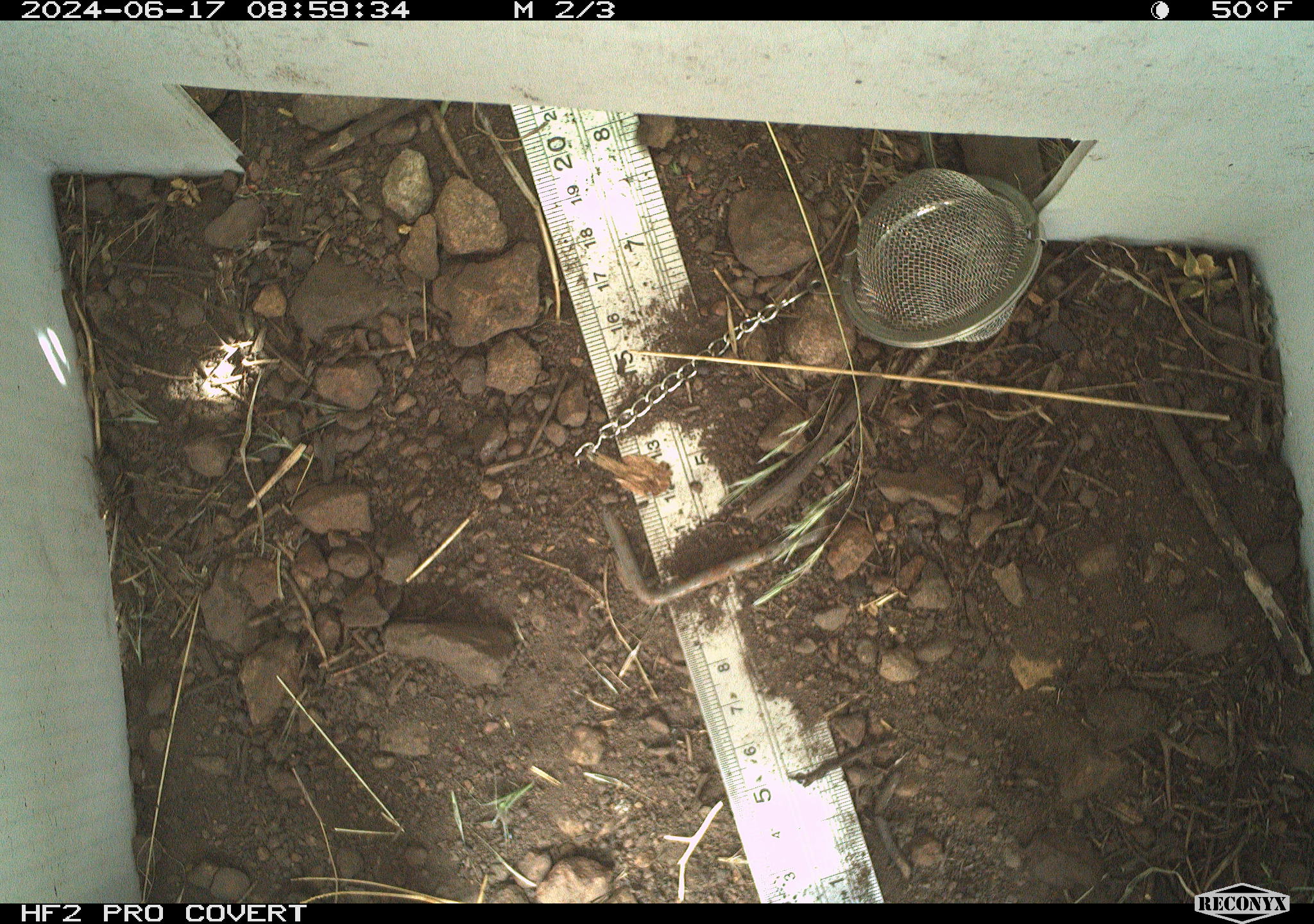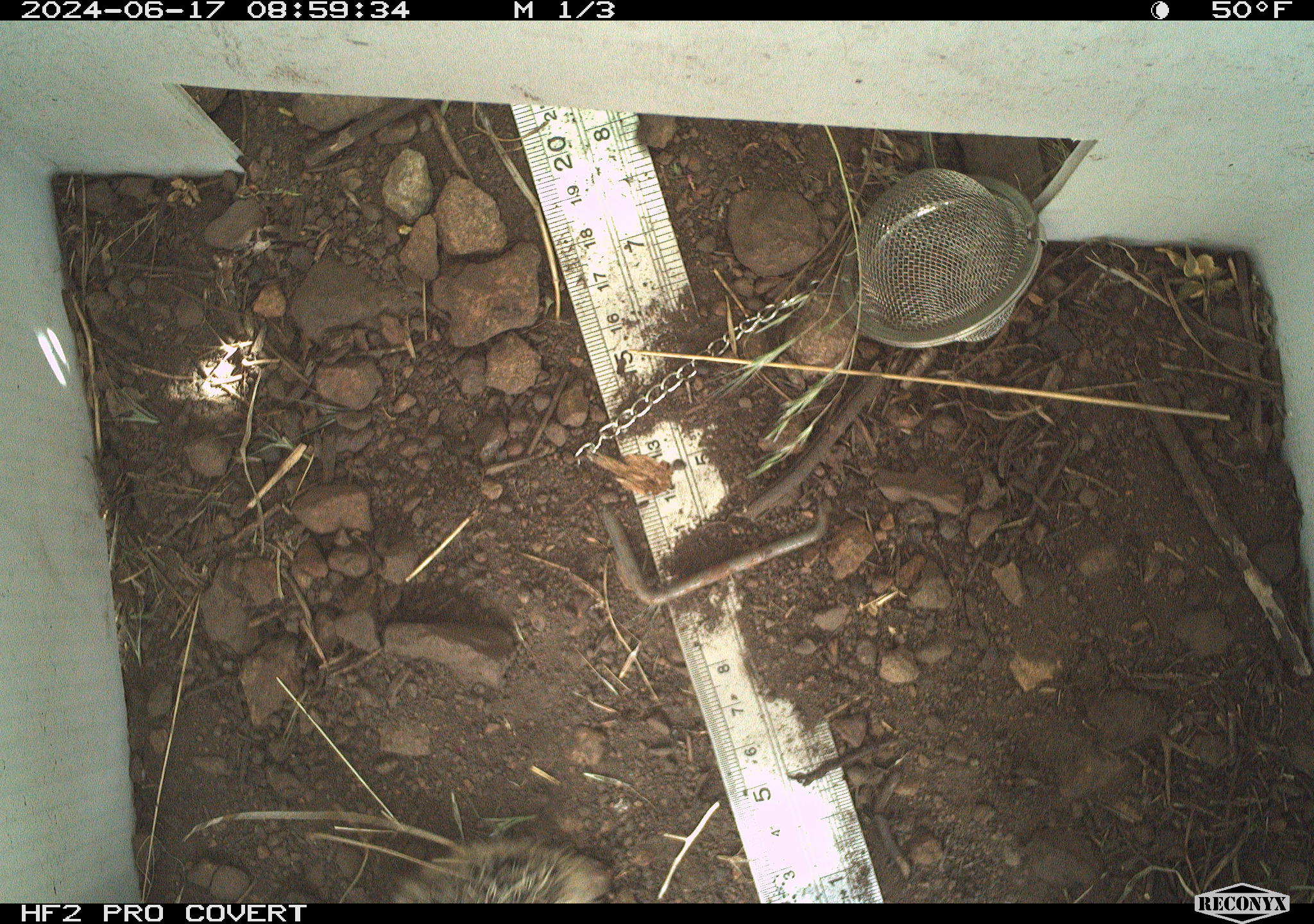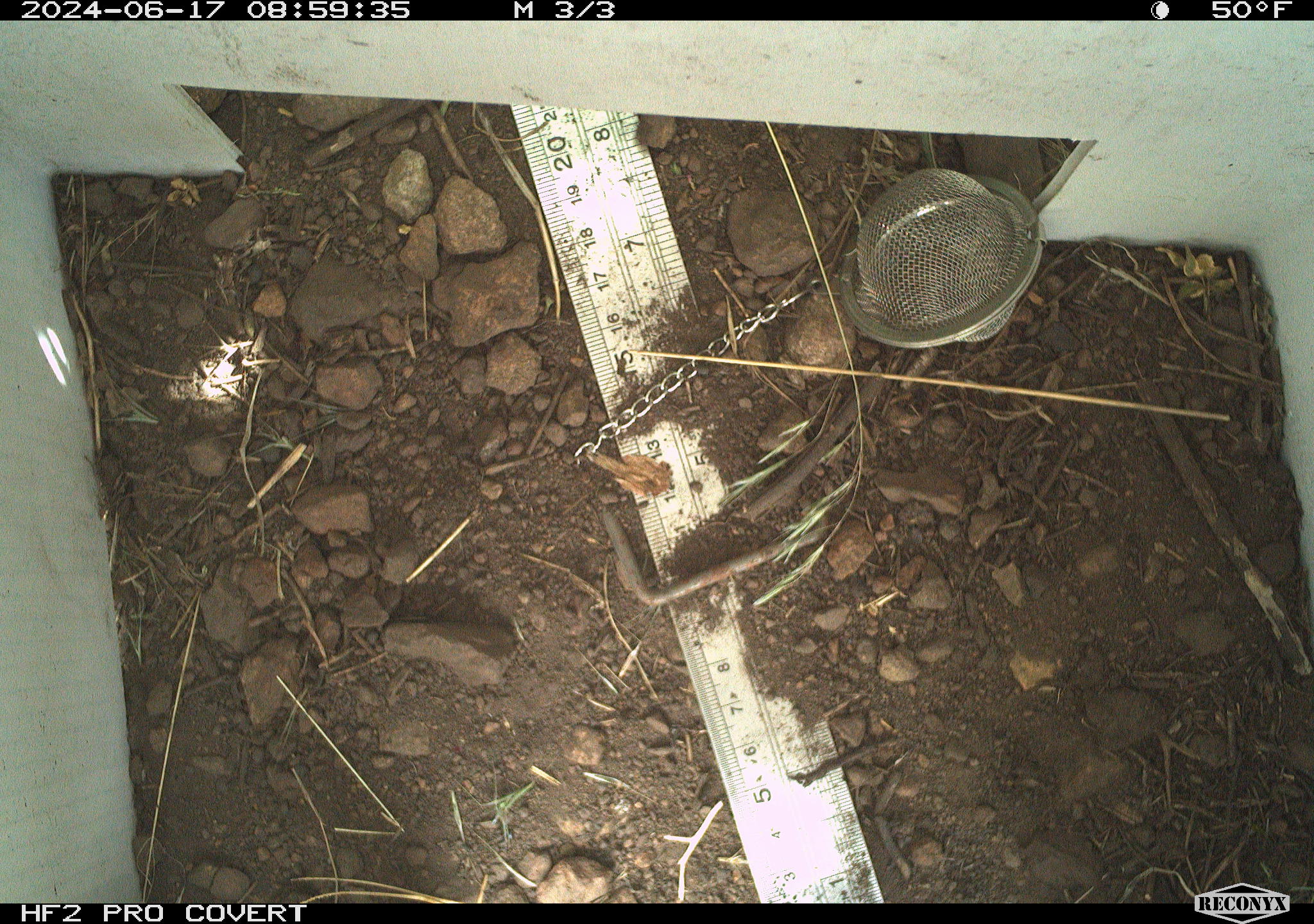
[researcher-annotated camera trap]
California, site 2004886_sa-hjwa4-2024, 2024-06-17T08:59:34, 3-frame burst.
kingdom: Animalia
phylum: Chordata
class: Mammalia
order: Rodentia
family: Sciuridae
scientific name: Sciuridae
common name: squirrels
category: sciuridae family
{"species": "sciuridae family (squirrels) (Sciuridae)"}